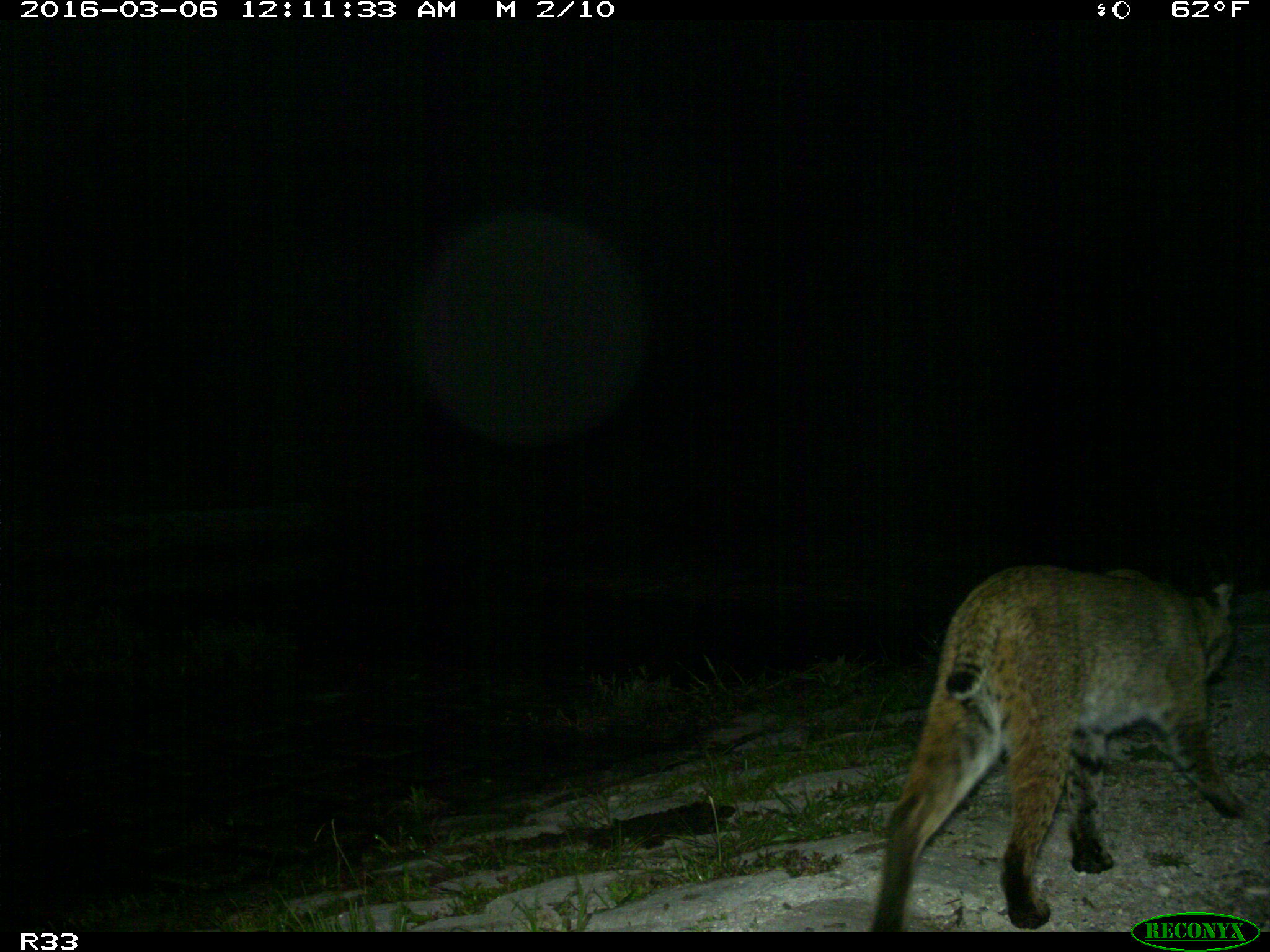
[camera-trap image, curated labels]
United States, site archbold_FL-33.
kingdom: Animalia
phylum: Chordata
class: Mammalia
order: Carnivora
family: Felidae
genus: Lynx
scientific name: Lynx rufus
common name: bobcat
Lynx rufus (bobcat).